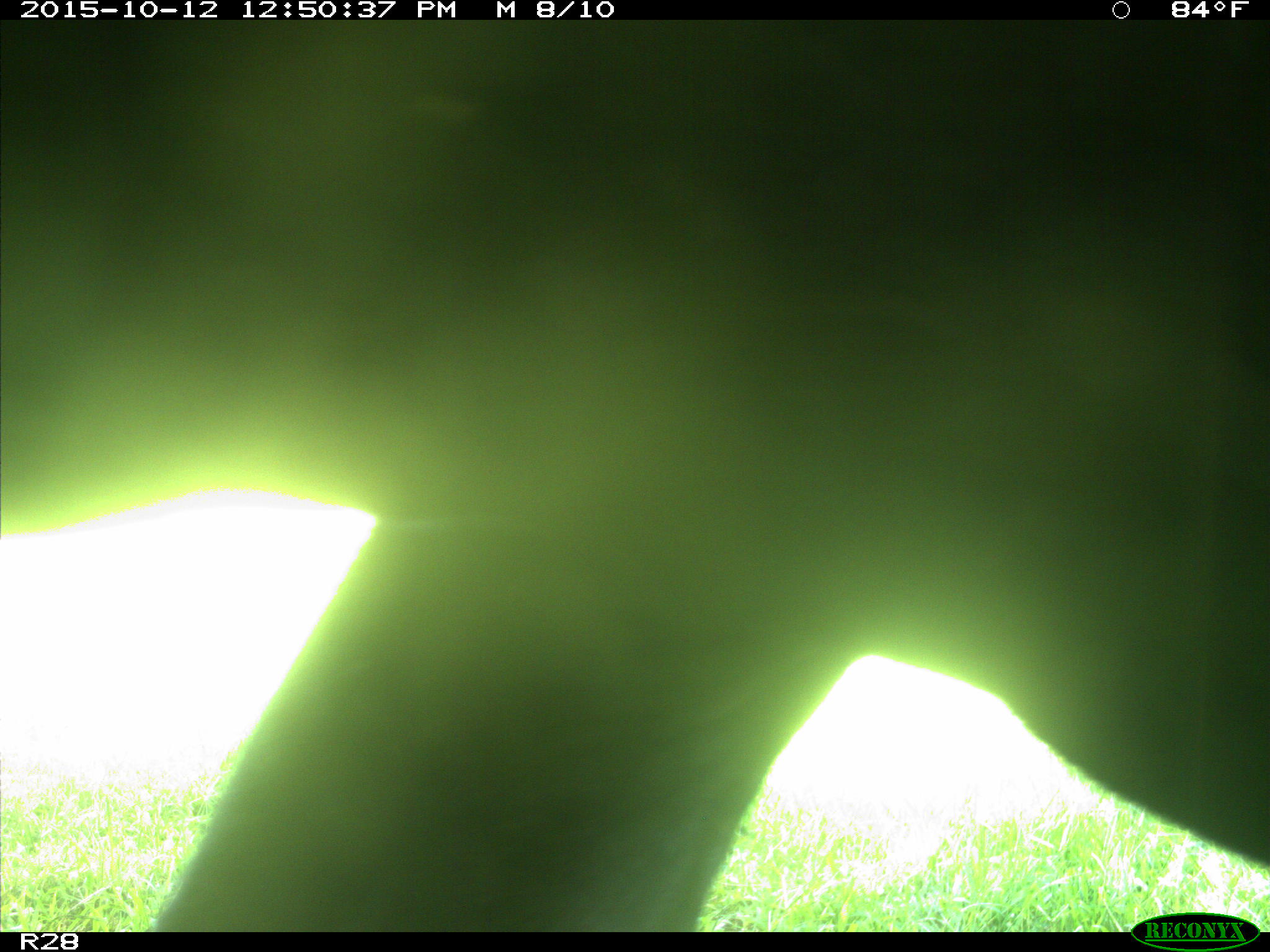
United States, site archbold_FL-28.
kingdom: Animalia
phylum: Chordata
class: Mammalia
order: Artiodactyla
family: Bovidae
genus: Bos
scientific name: Bos taurus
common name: domestic cow